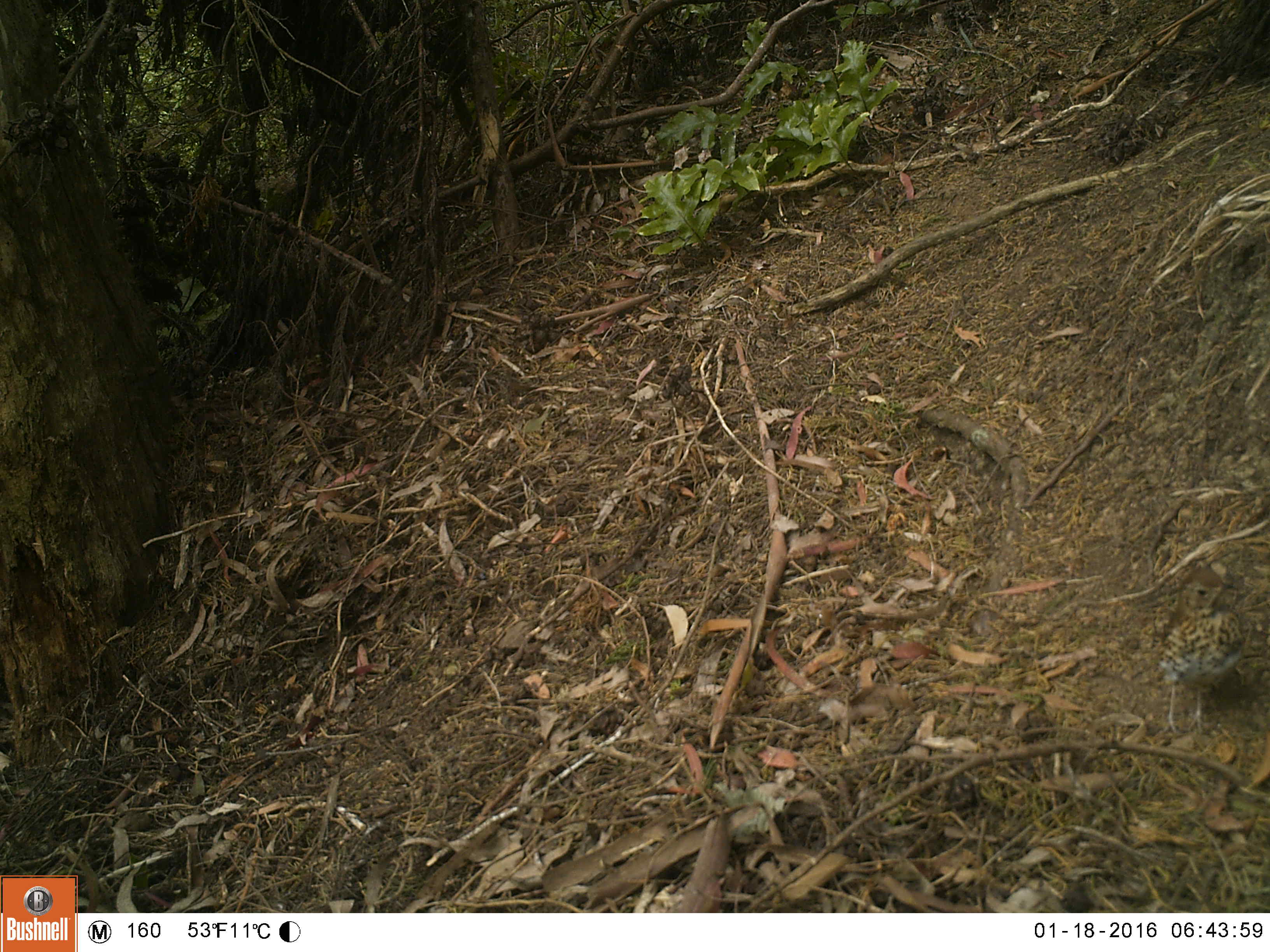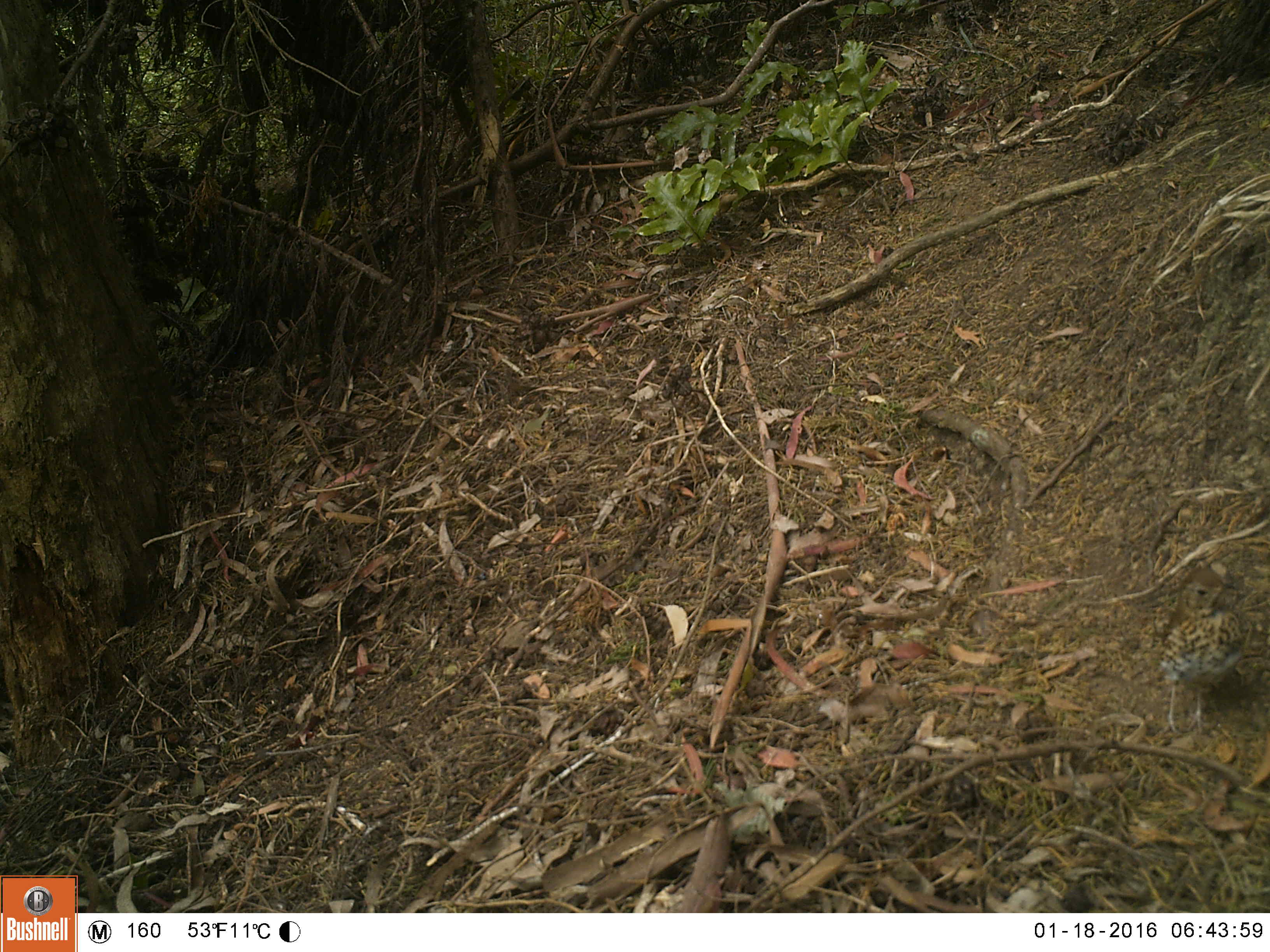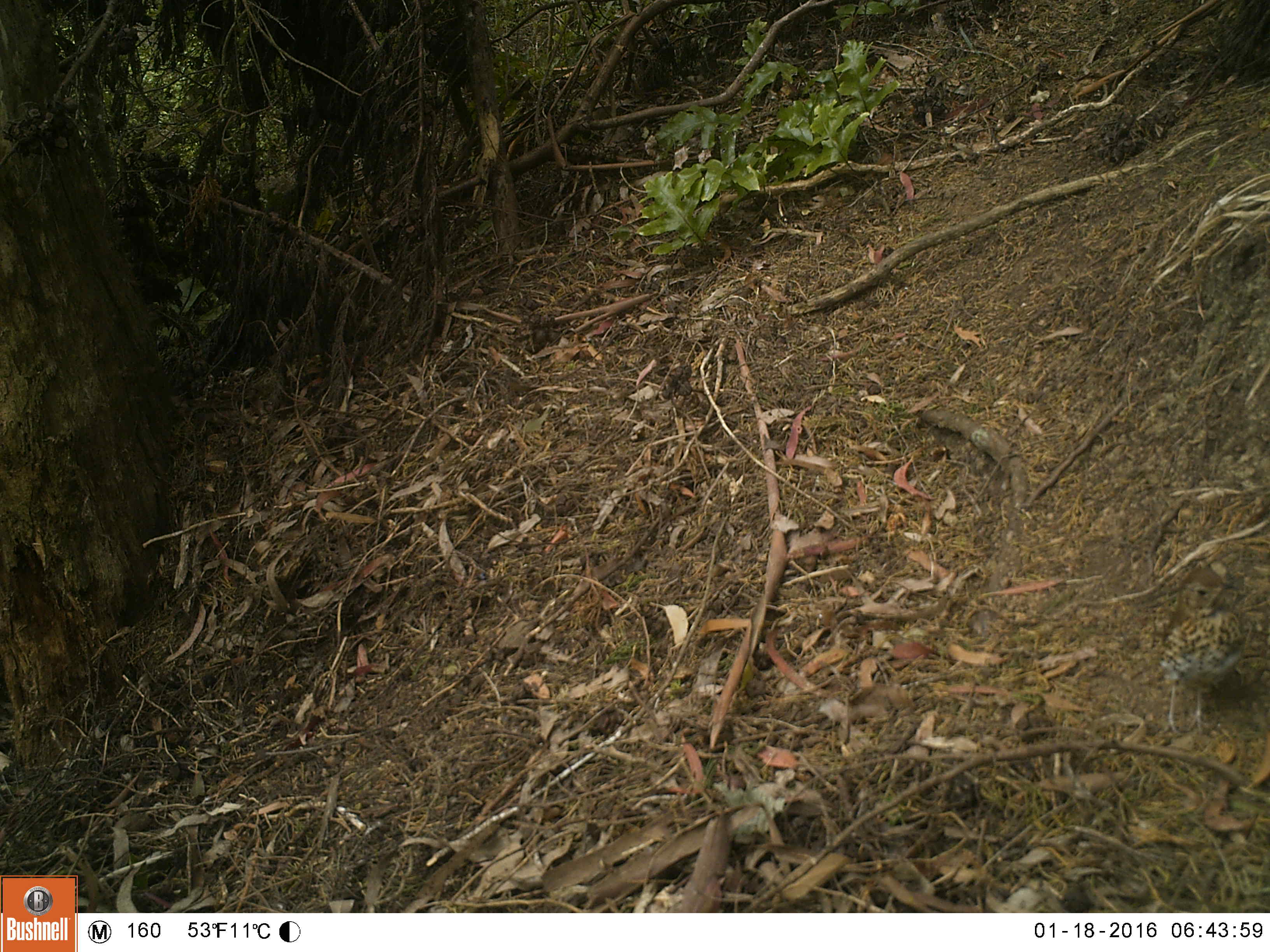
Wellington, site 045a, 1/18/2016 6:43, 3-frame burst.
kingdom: Animalia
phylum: Chordata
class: Aves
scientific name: Aves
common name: bird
Bird (Aves).